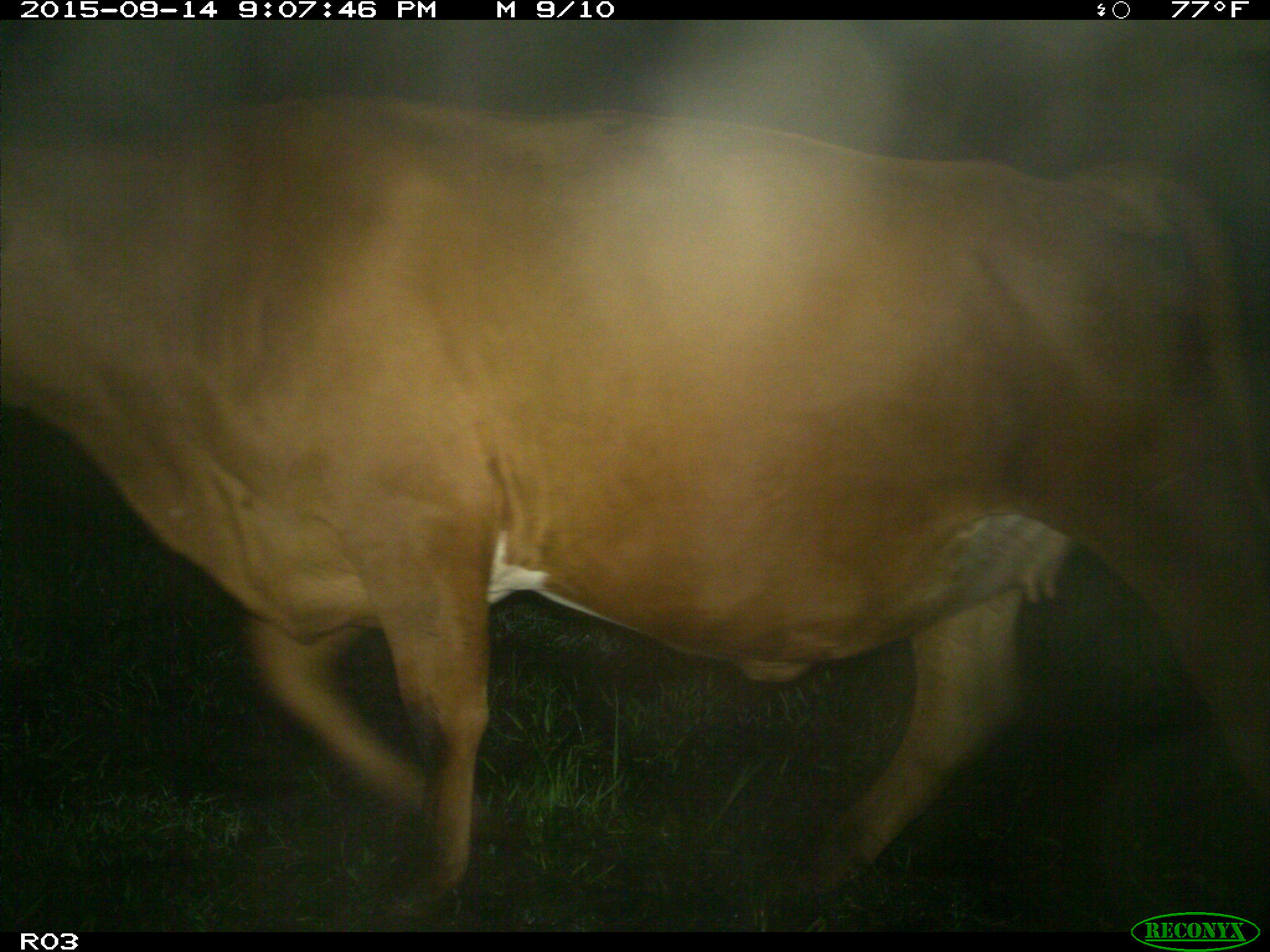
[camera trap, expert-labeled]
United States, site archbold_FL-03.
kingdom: Animalia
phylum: Chordata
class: Mammalia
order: Artiodactyla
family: Bovidae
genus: Bos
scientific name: Bos taurus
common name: domestic cow